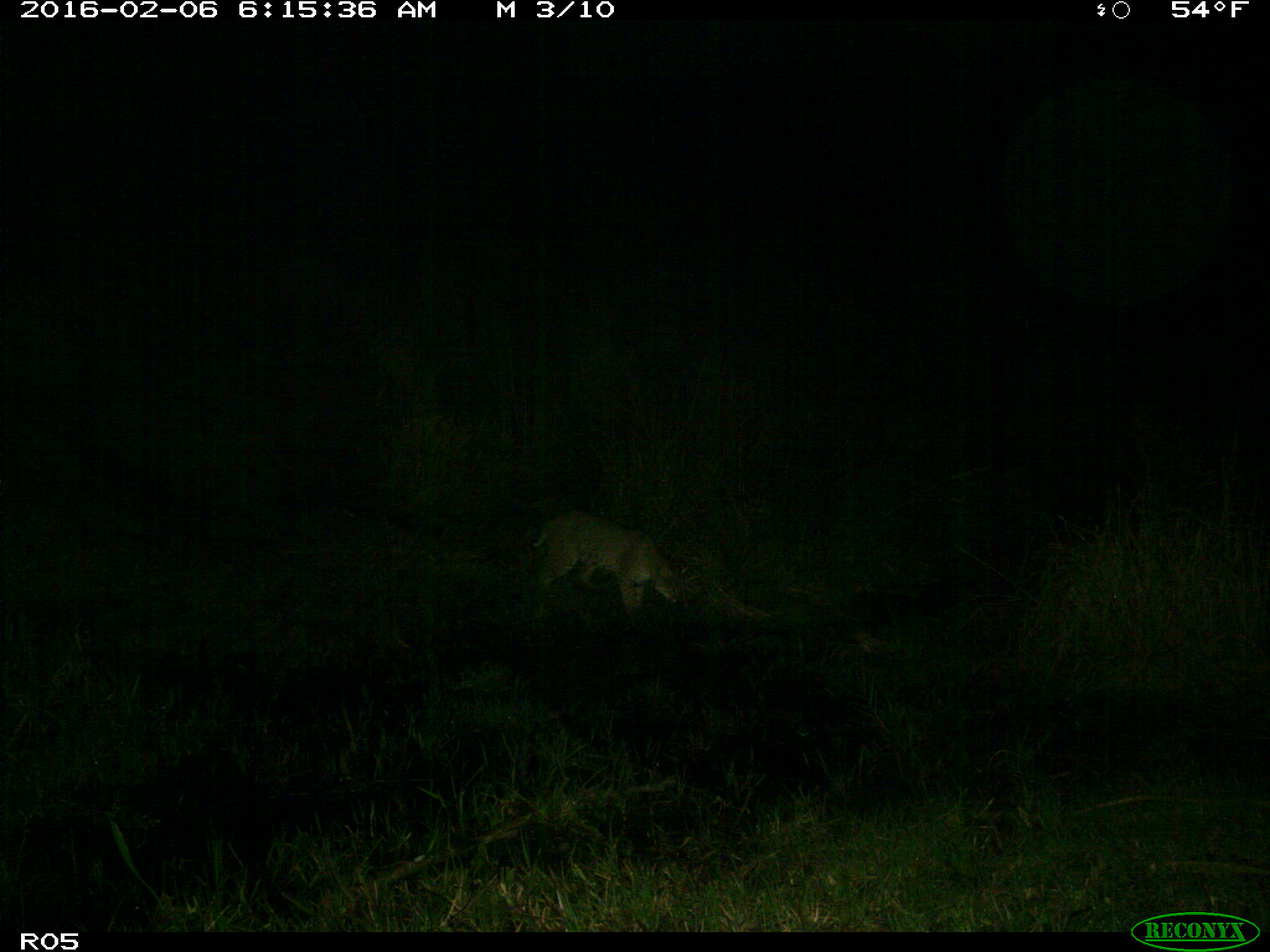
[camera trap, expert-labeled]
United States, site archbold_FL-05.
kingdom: Animalia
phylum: Chordata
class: Mammalia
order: Carnivora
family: Felidae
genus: Lynx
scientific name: Lynx rufus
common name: bobcat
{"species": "Lynx rufus (bobcat)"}